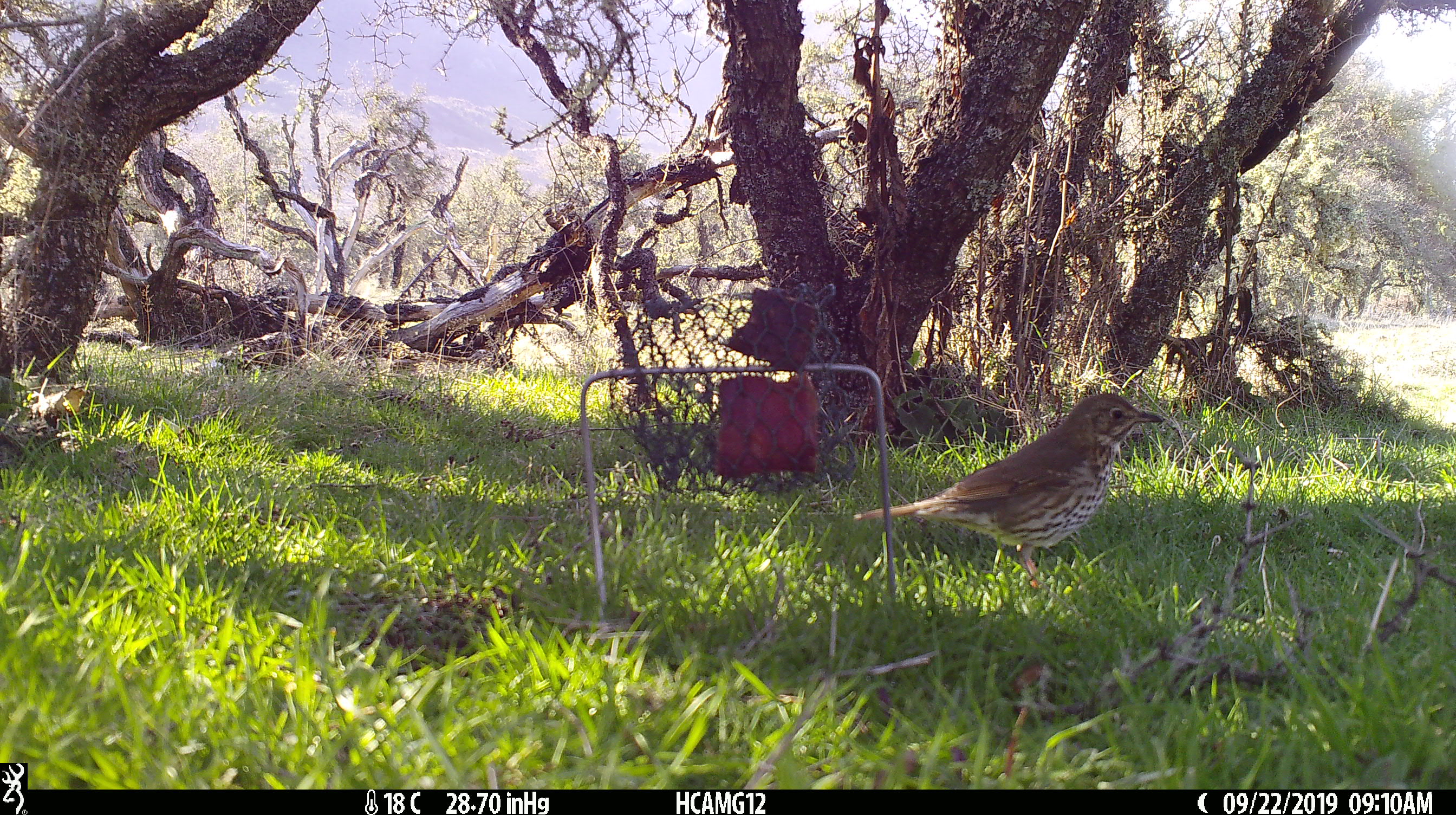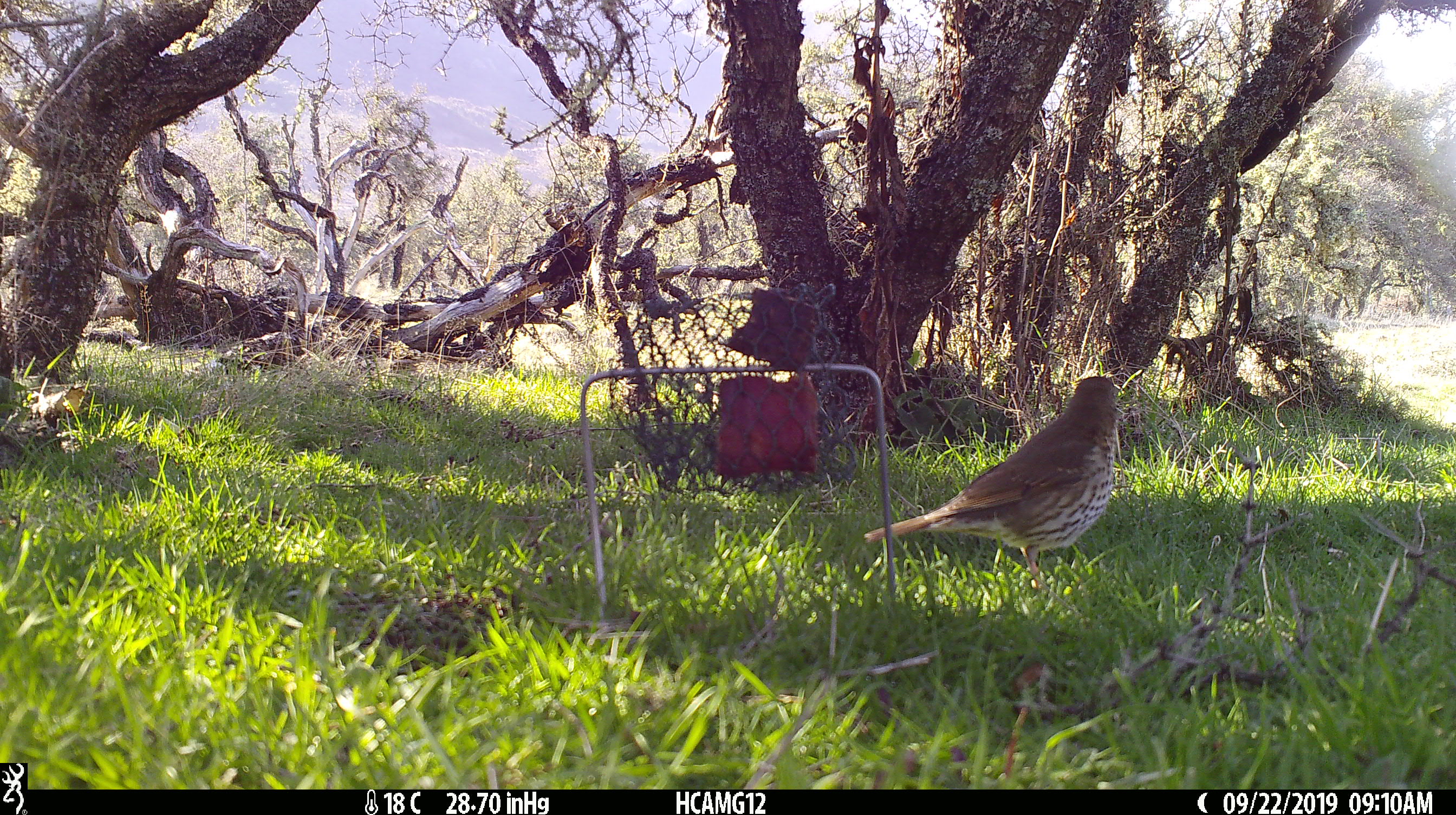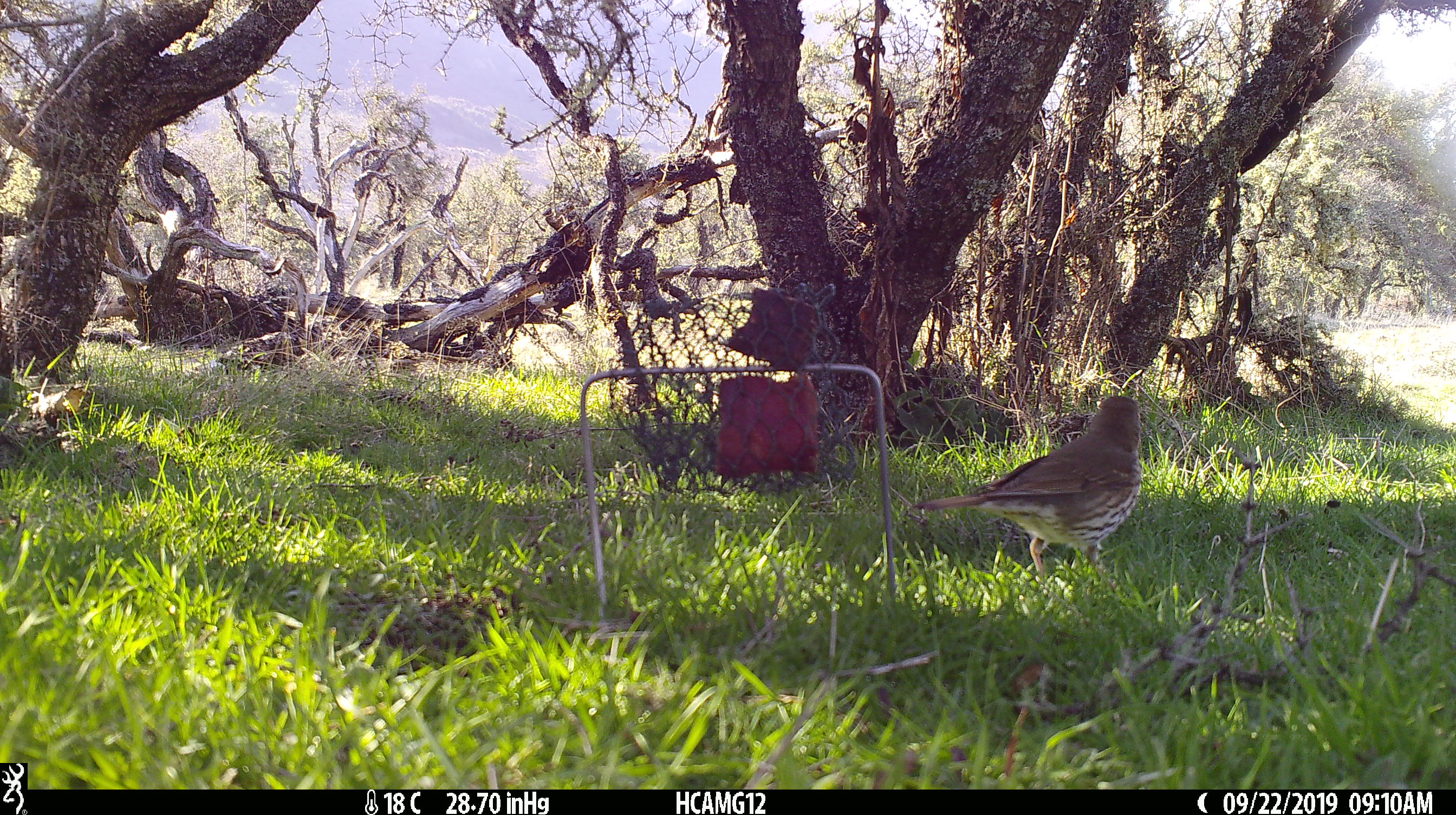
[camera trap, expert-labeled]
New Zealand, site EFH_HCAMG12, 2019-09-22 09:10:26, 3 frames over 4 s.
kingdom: Animalia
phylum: Chordata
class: Aves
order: Passeriformes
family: Turdidae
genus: Turdus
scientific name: Turdus philomelos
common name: song thrush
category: thrush